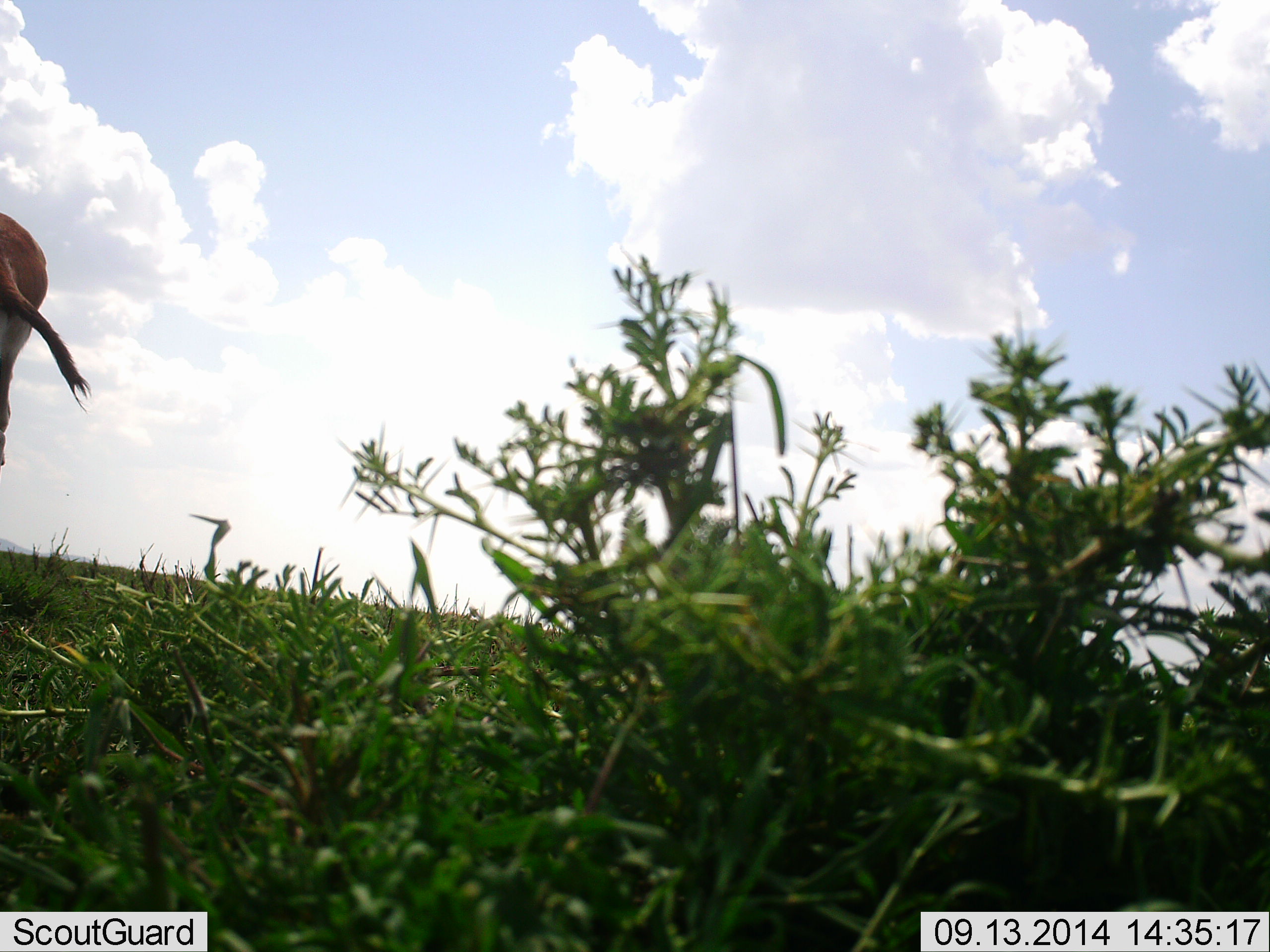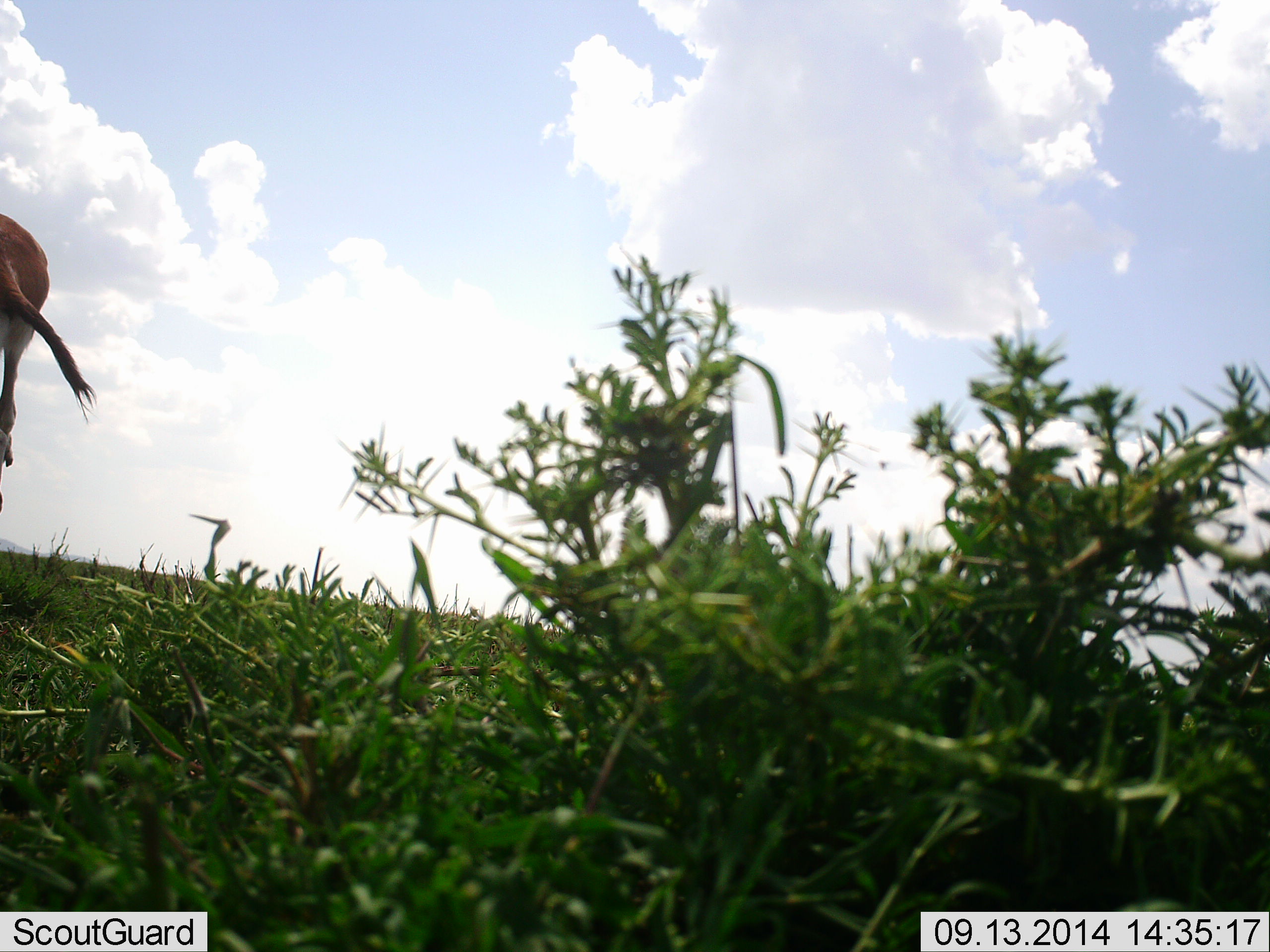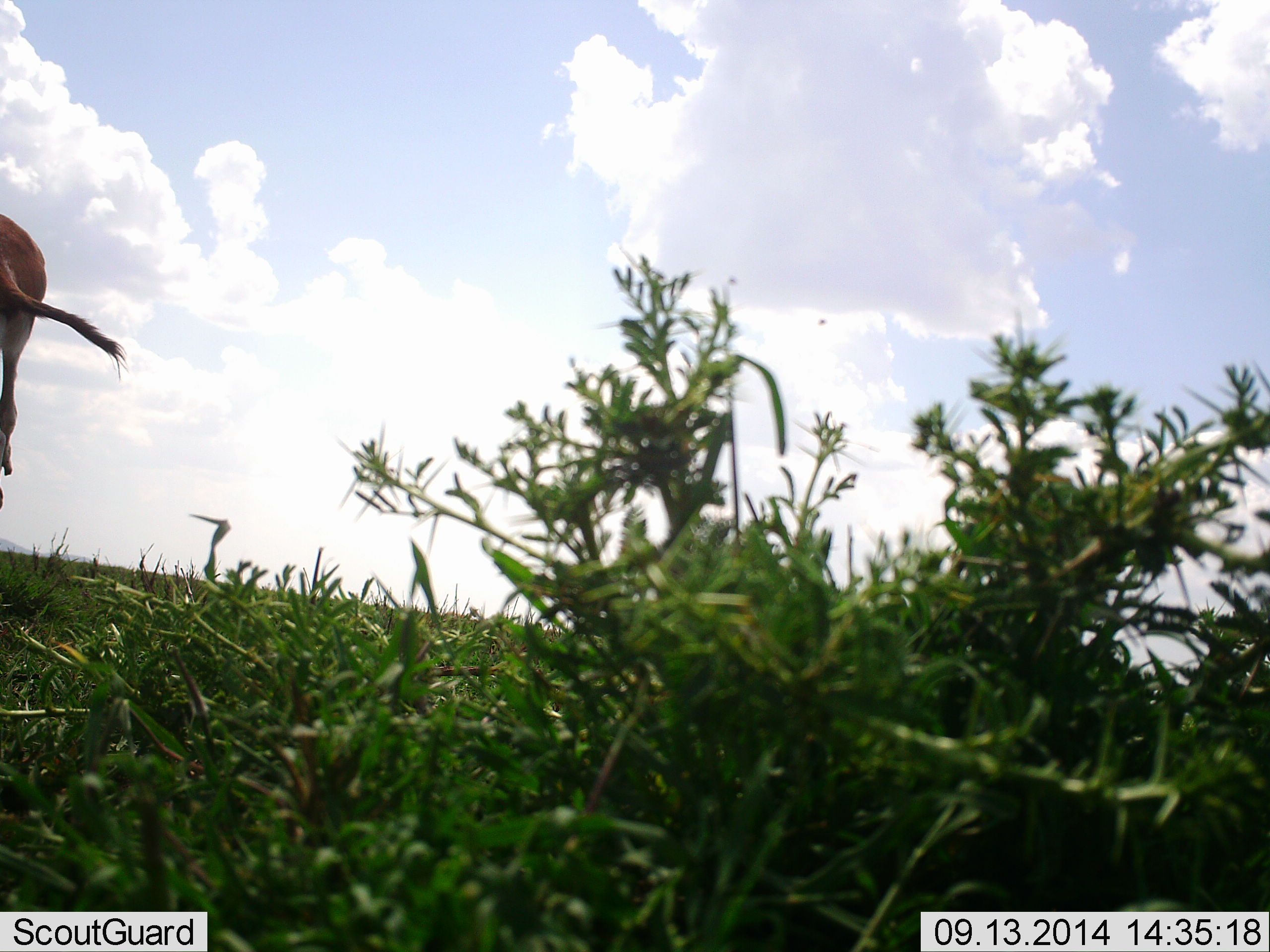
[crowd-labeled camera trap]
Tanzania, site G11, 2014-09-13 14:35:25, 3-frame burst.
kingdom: Animalia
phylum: Chordata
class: Mammalia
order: Artiodactyla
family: Bovidae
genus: Eudorcas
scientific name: Eudorcas thomsonii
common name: thomson's gazelle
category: gazellethomsons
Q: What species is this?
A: Gazellethomsons (thomson's gazelle) (Eudorcas thomsonii).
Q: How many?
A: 1.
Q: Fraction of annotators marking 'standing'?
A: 86%.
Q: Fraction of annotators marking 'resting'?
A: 0%.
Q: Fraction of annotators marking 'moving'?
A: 0%.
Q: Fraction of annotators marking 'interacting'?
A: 0%.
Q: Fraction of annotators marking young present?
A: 0%.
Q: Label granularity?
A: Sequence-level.